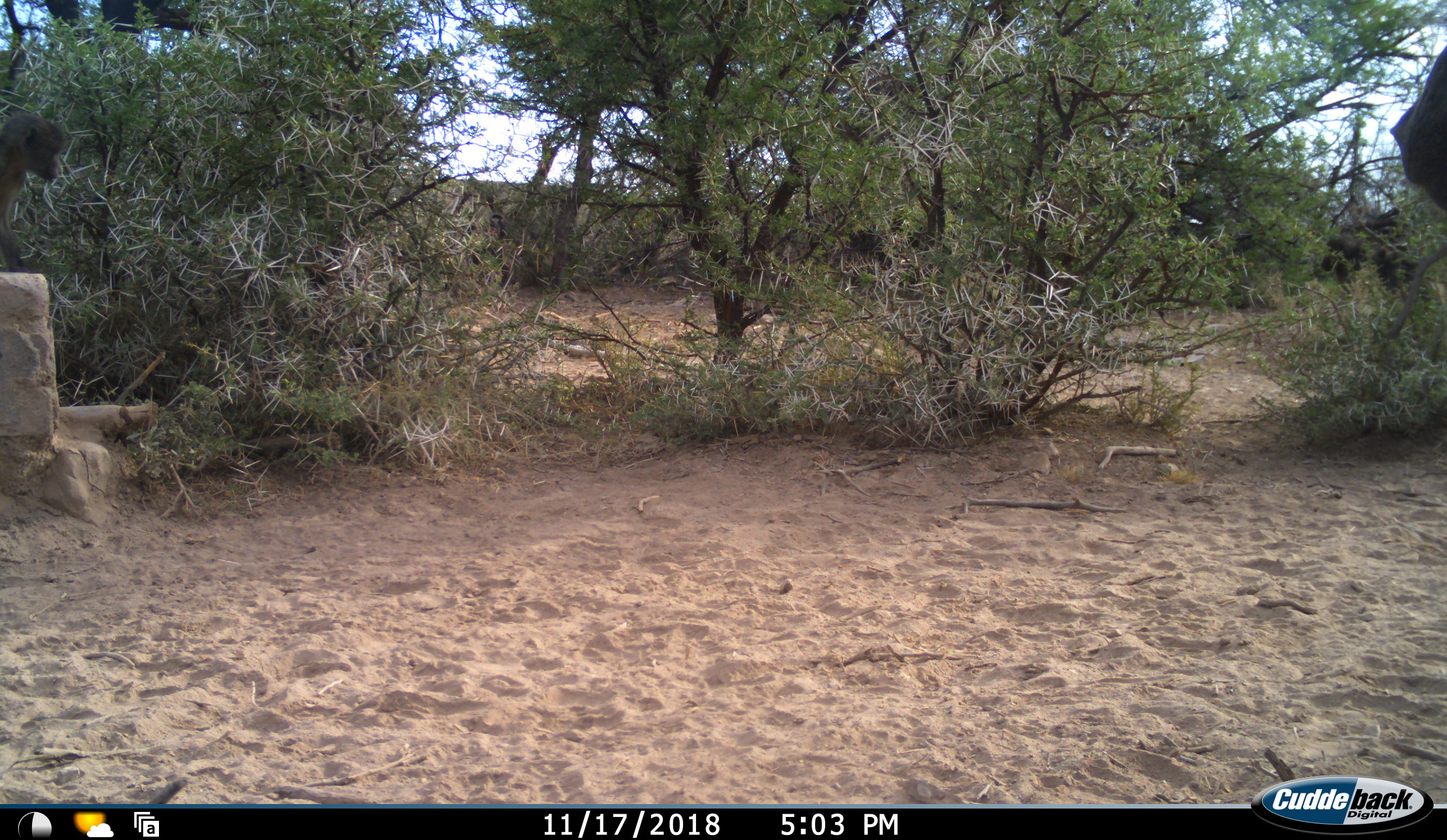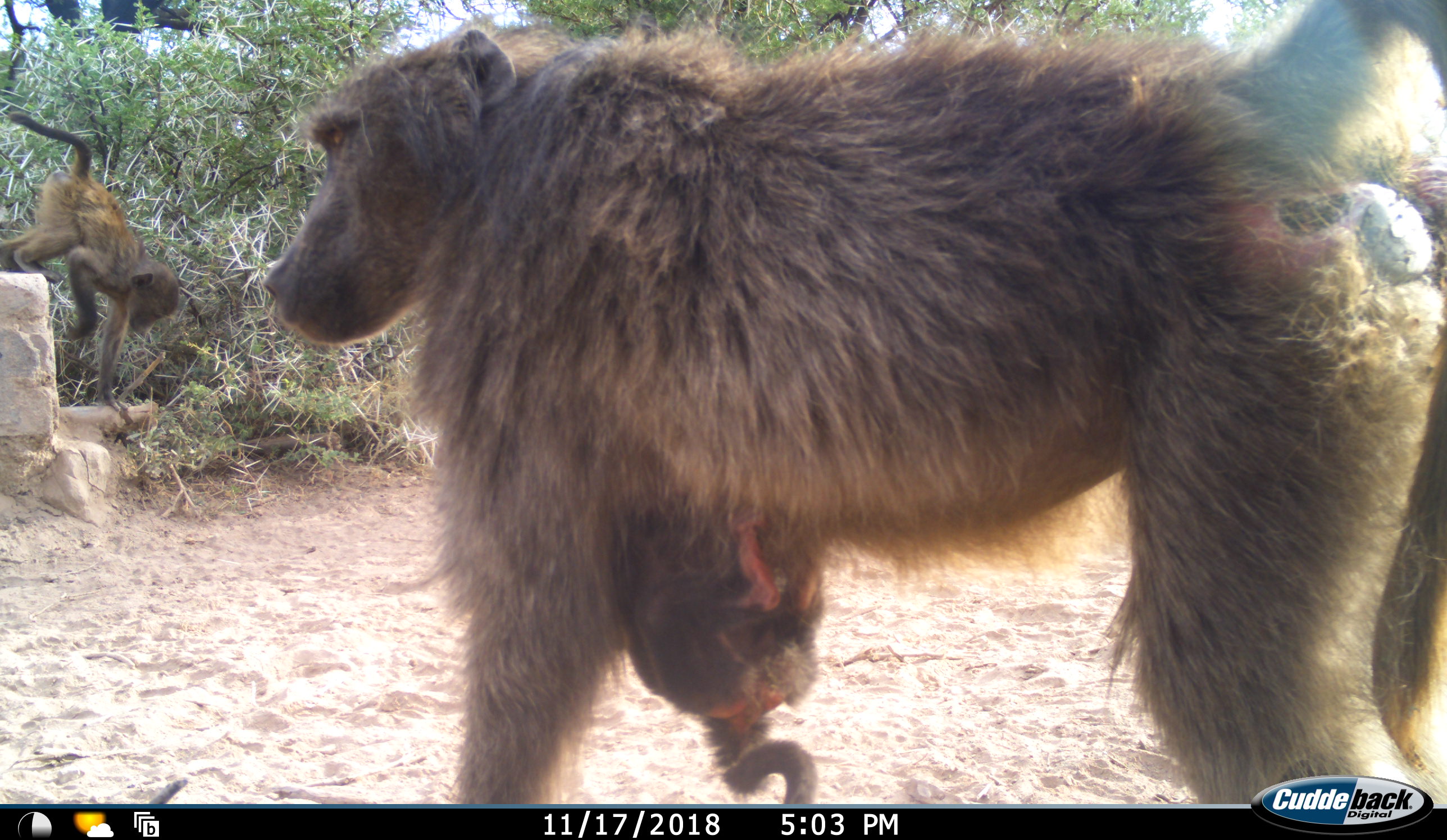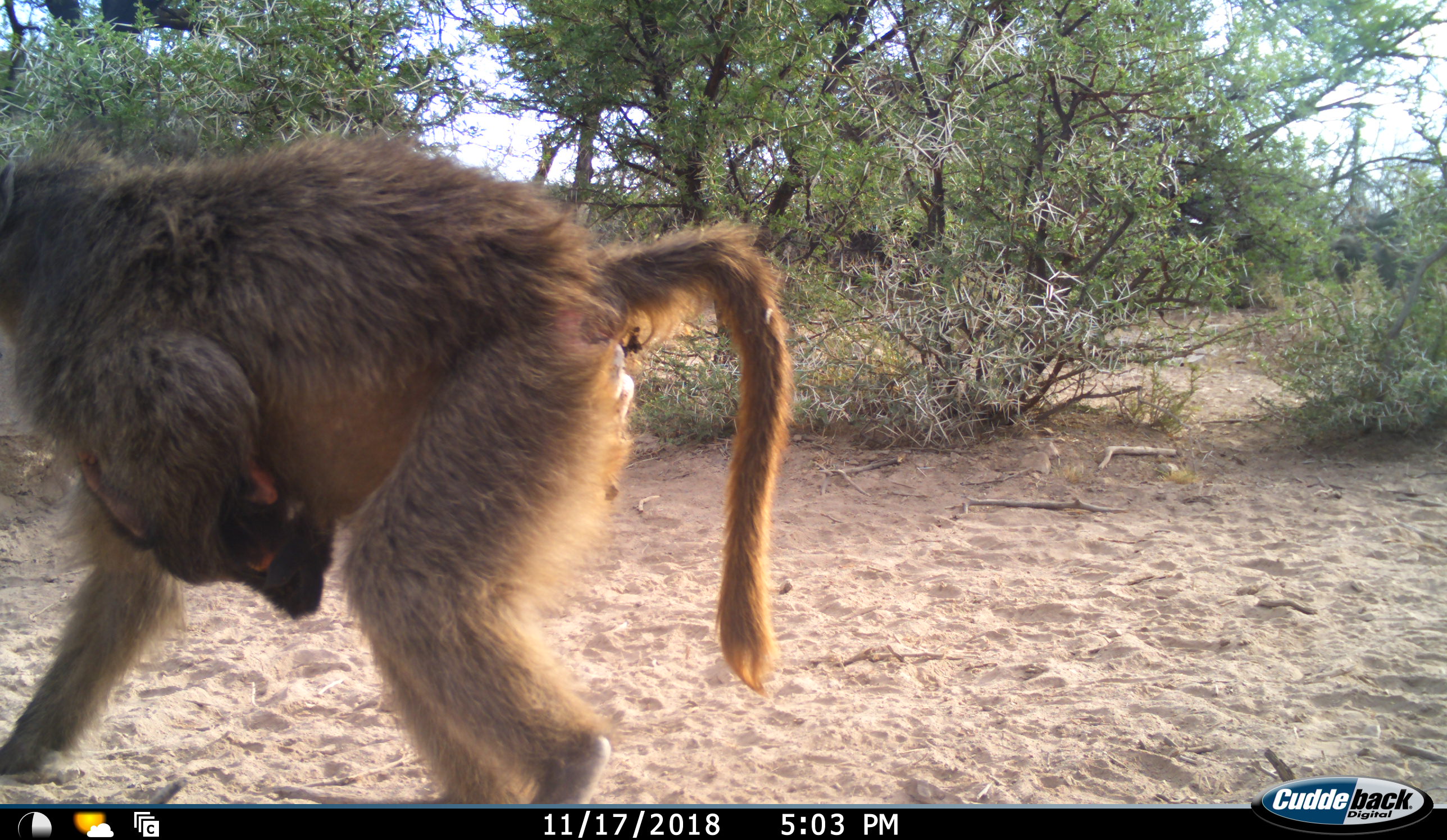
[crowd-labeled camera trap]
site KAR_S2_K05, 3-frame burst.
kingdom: Animalia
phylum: Chordata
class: Mammalia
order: Primates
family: Cercopithecidae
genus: Papio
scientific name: Papio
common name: baboon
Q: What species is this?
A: Baboon (Papio).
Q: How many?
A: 3.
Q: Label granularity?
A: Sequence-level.